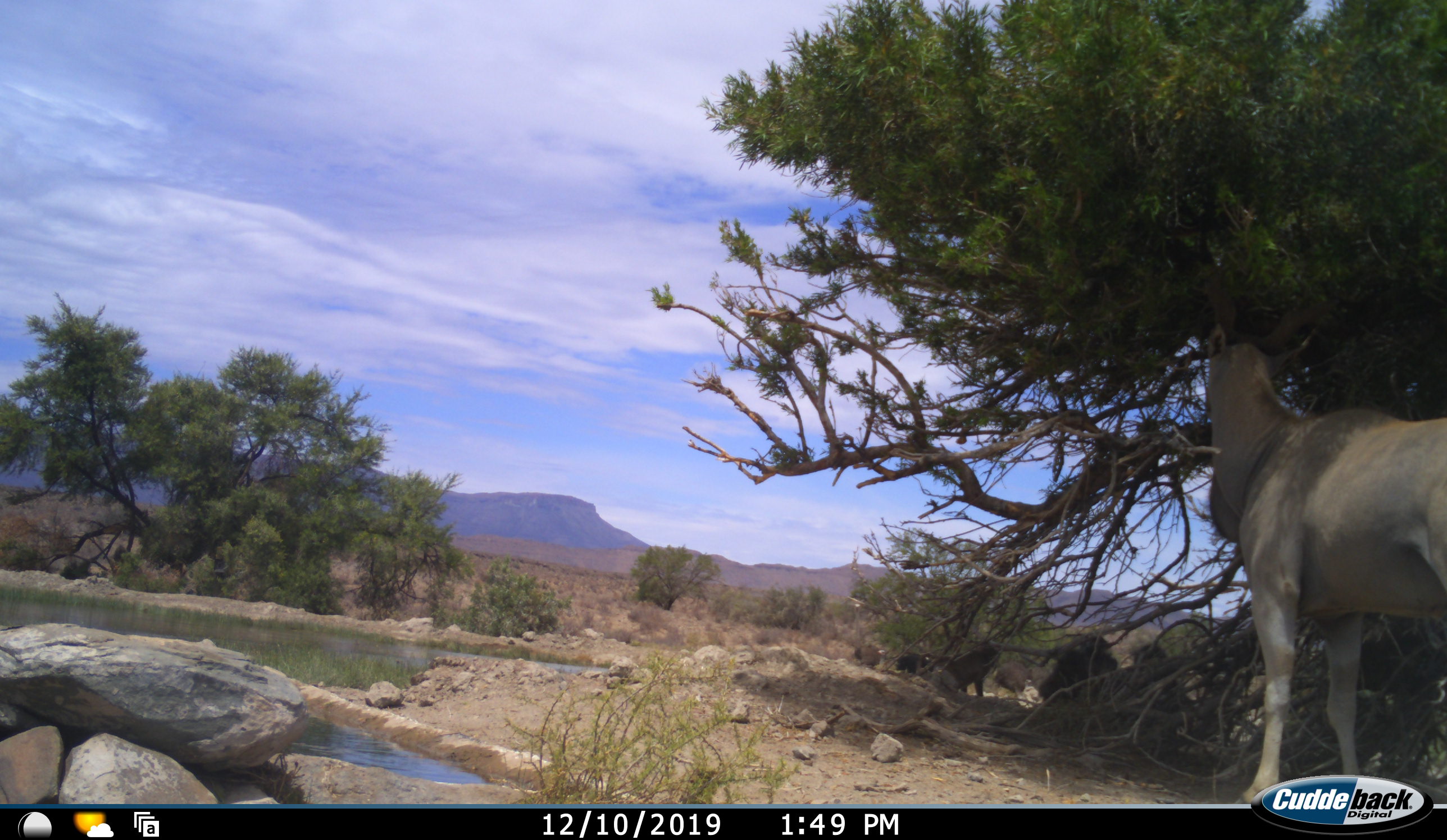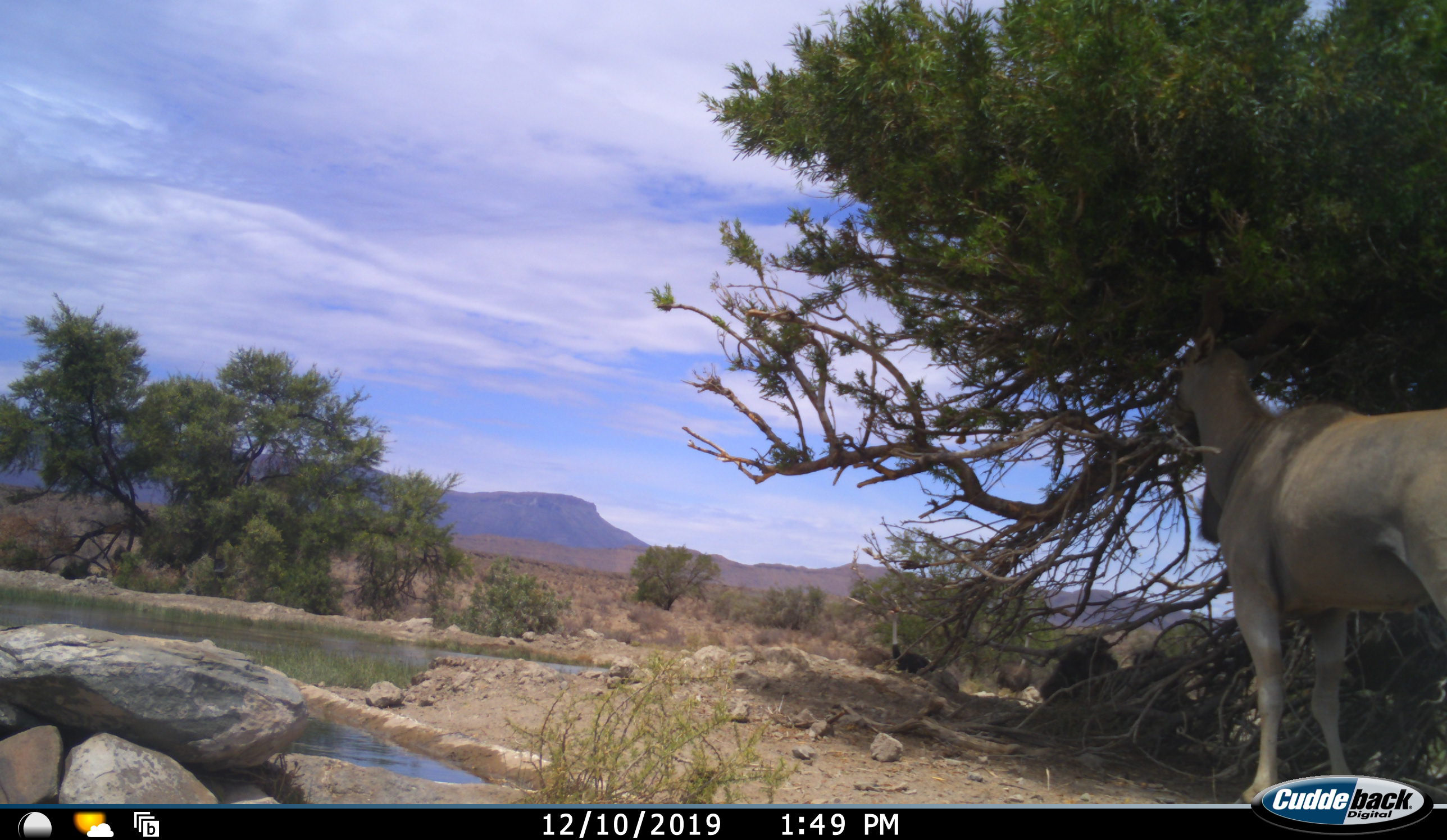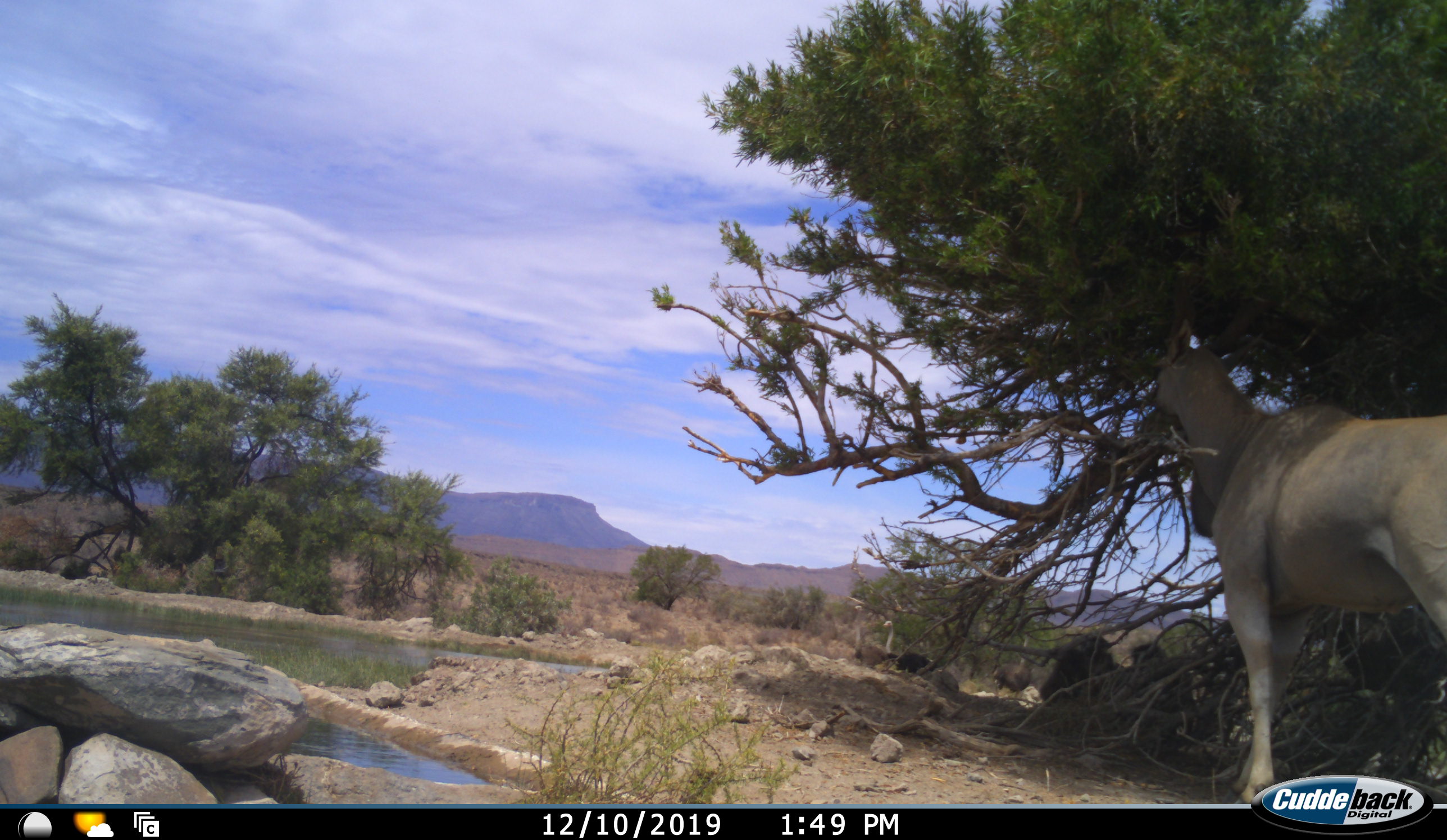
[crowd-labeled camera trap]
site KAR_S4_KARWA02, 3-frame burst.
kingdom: Animalia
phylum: Chordata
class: Mammalia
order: Primates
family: Cercopithecidae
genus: Papio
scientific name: Papio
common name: baboon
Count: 3.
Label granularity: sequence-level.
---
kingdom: Animalia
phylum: Chordata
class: Mammalia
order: Artiodactyla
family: Bovidae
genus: Tragelaphus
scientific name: Tragelaphus oryx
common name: eland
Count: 1.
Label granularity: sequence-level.